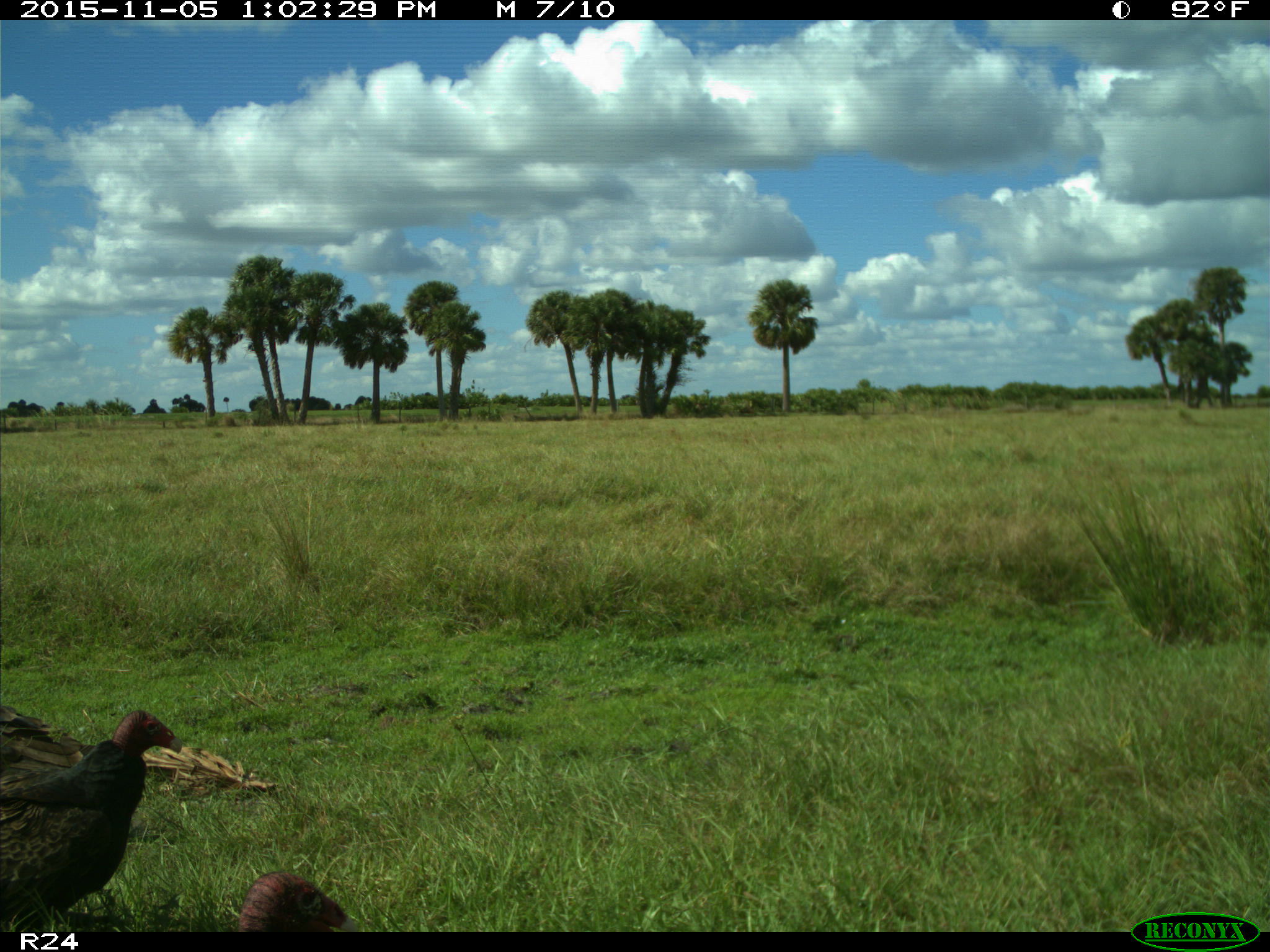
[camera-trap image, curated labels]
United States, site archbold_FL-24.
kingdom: Animalia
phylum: Chordata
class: Aves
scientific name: Aves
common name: birds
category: unidentified bird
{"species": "unidentified bird (birds) (Aves)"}